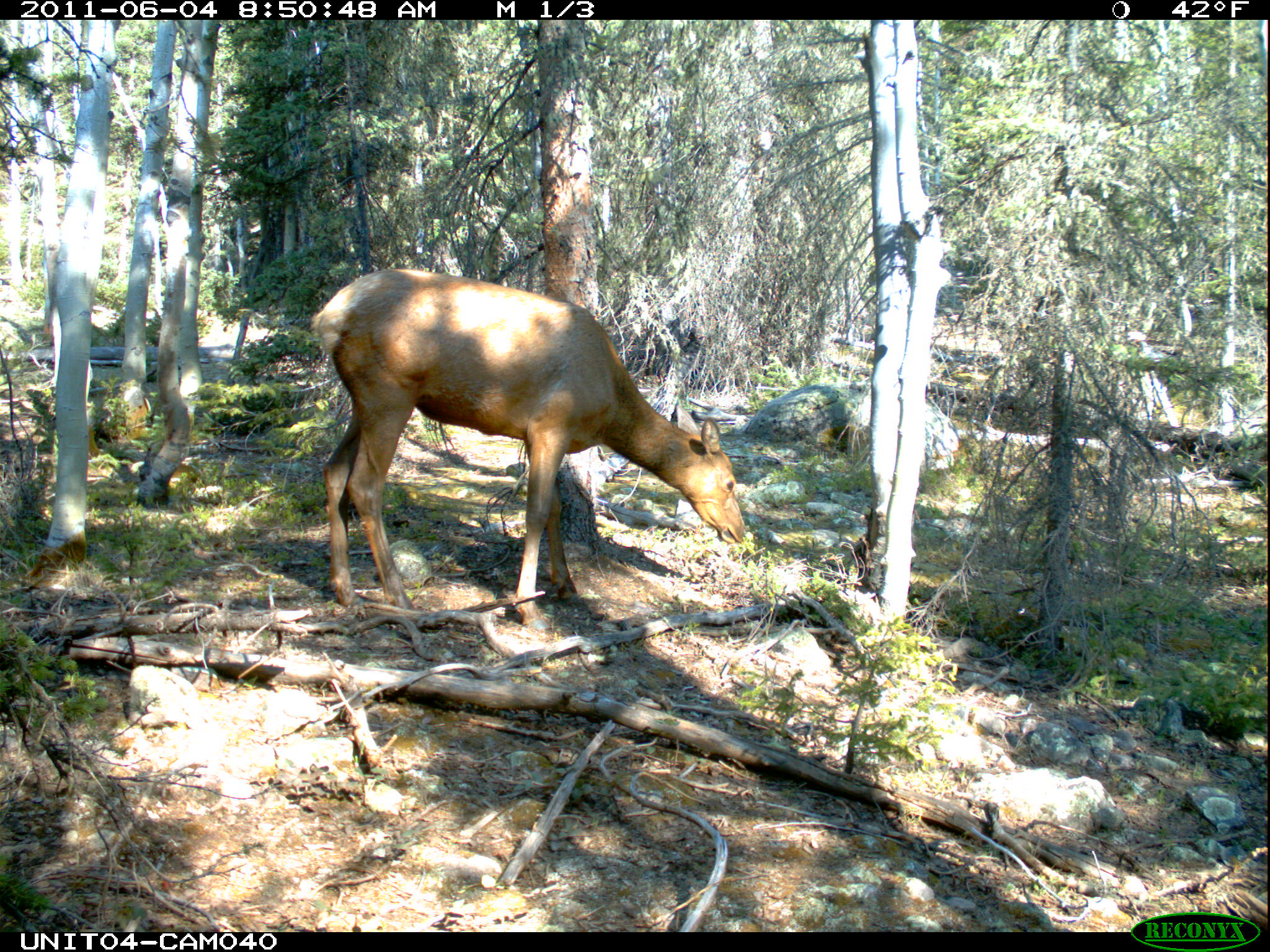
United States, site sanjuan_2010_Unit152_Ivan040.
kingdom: Animalia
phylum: Chordata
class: Mammalia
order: Artiodactyla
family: Cervidae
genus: Cervus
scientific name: Cervus elaphus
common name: red deer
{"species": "Cervus elaphus (red deer)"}